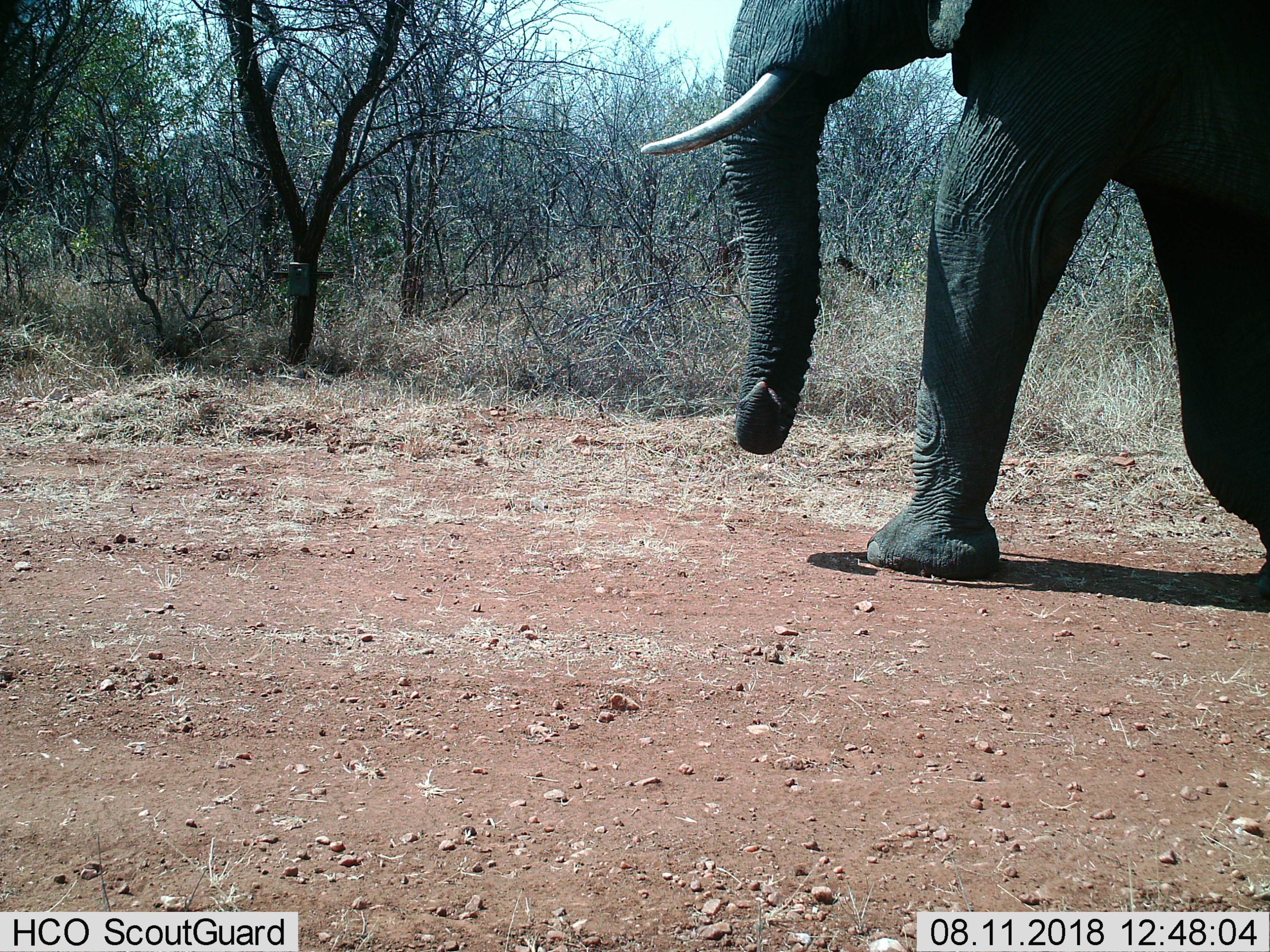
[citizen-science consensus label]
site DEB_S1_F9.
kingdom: Animalia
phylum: Chordata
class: Mammalia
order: Proboscidea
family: Elephantidae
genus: Loxodonta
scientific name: Loxodonta africana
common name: african bush elephant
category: elephant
Elephant (african bush elephant) (Loxodonta africana), count 1. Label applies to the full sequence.